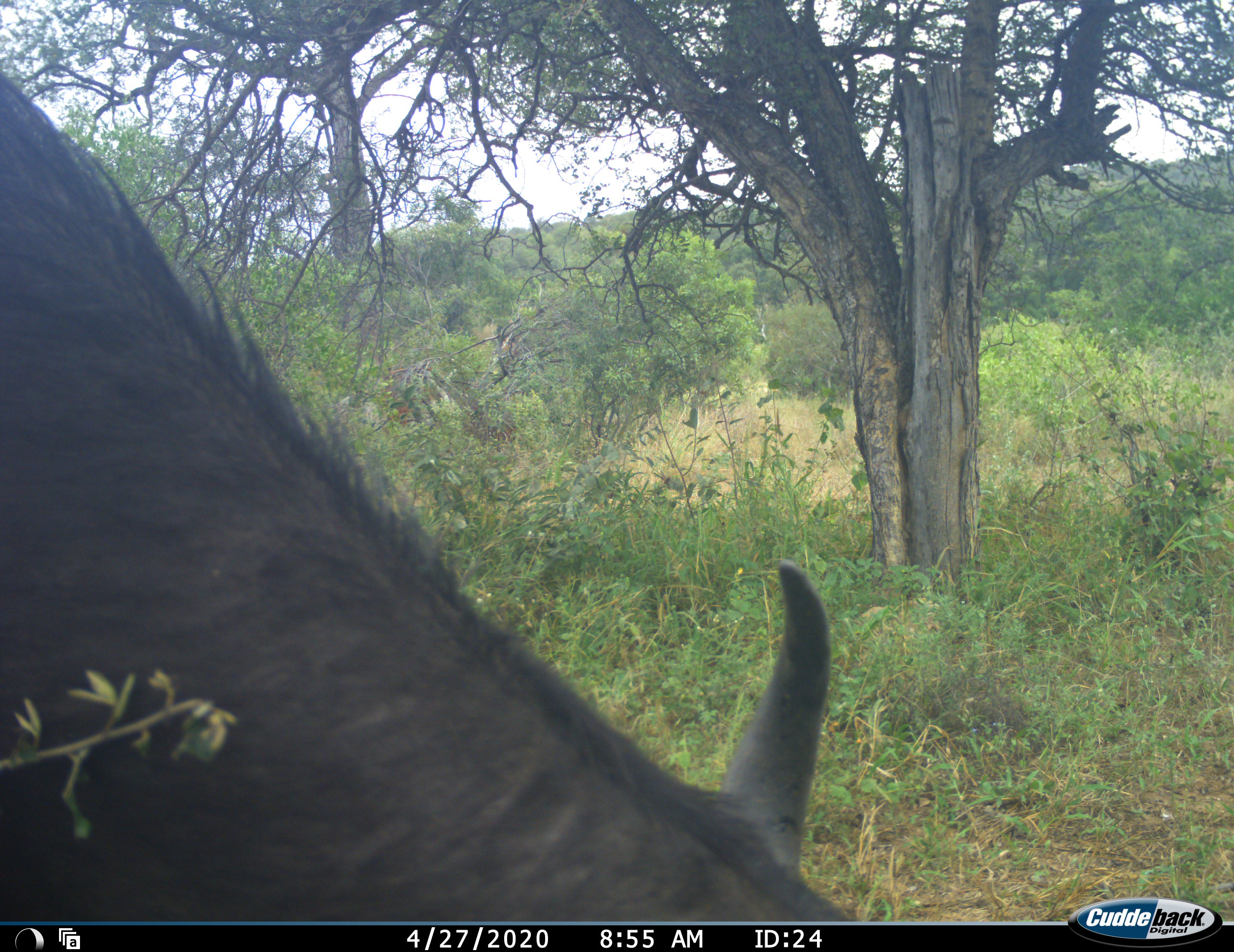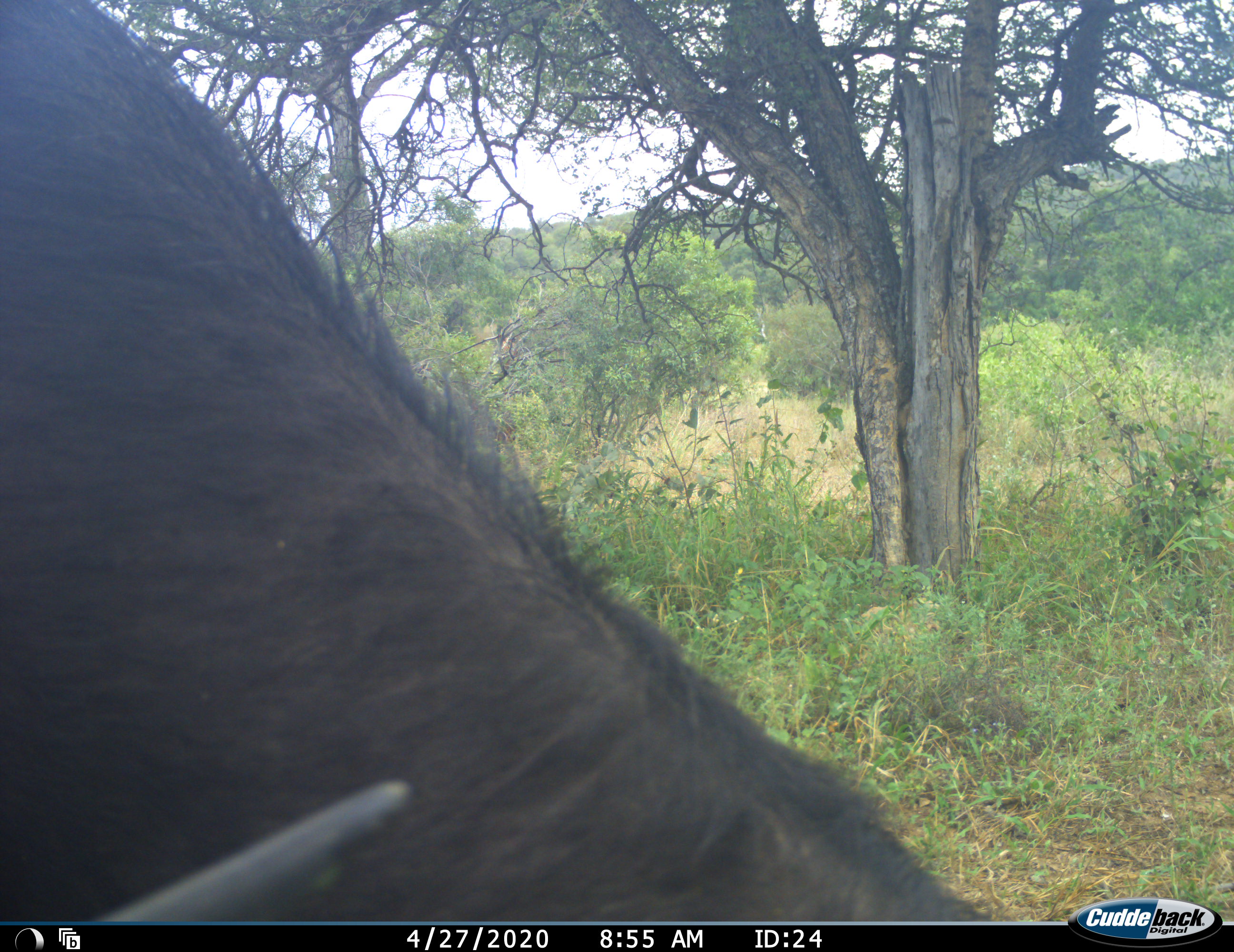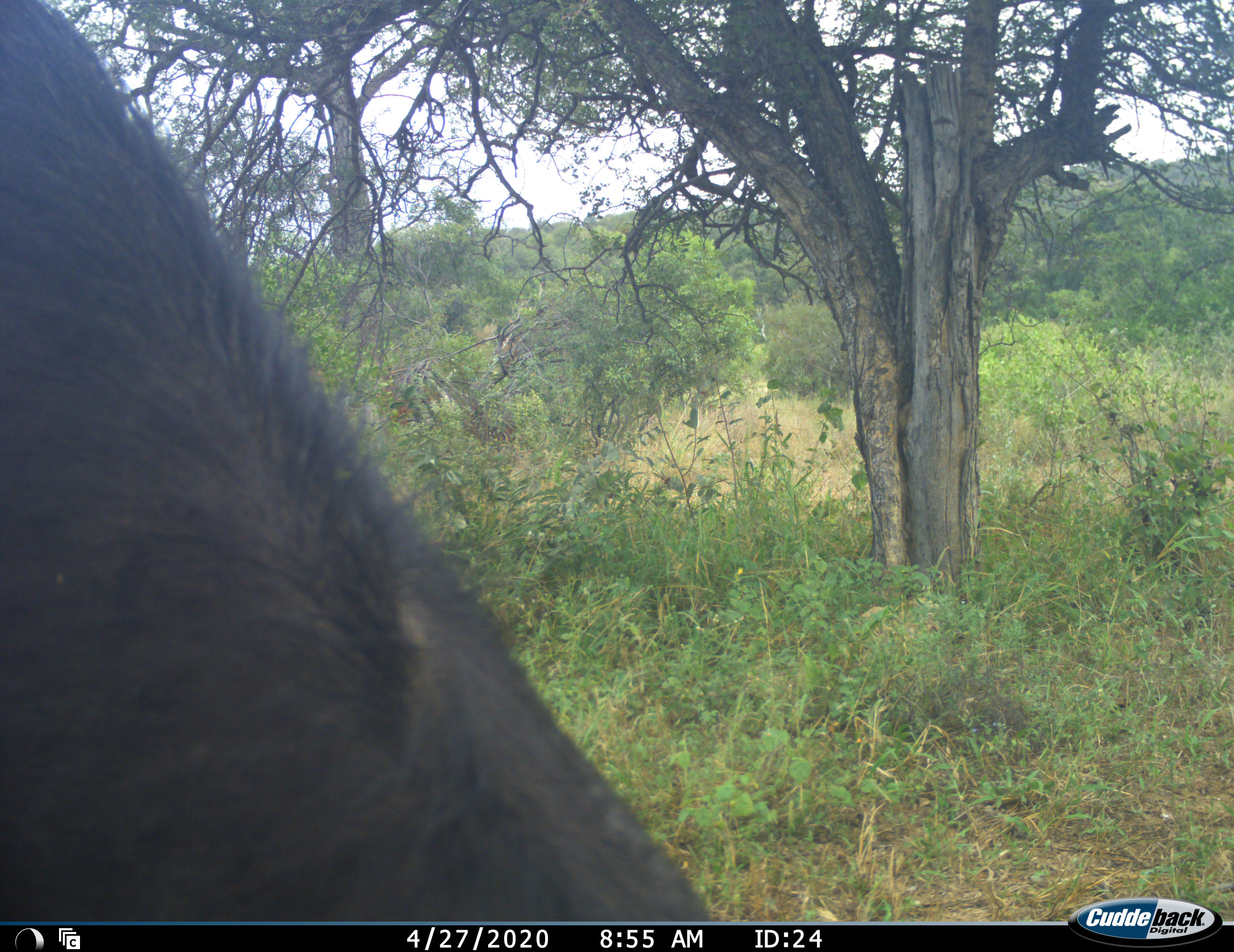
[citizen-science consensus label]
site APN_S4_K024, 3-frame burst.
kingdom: Animalia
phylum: Chordata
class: Mammalia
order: Artiodactyla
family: Bovidae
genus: Connochaetes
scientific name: Connochaetes taurinus taurinus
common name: blue wildebeest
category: wildebeestblue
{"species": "wildebeestblue (blue wildebeest) (Connochaetes taurinus taurinus)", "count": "1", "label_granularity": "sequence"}